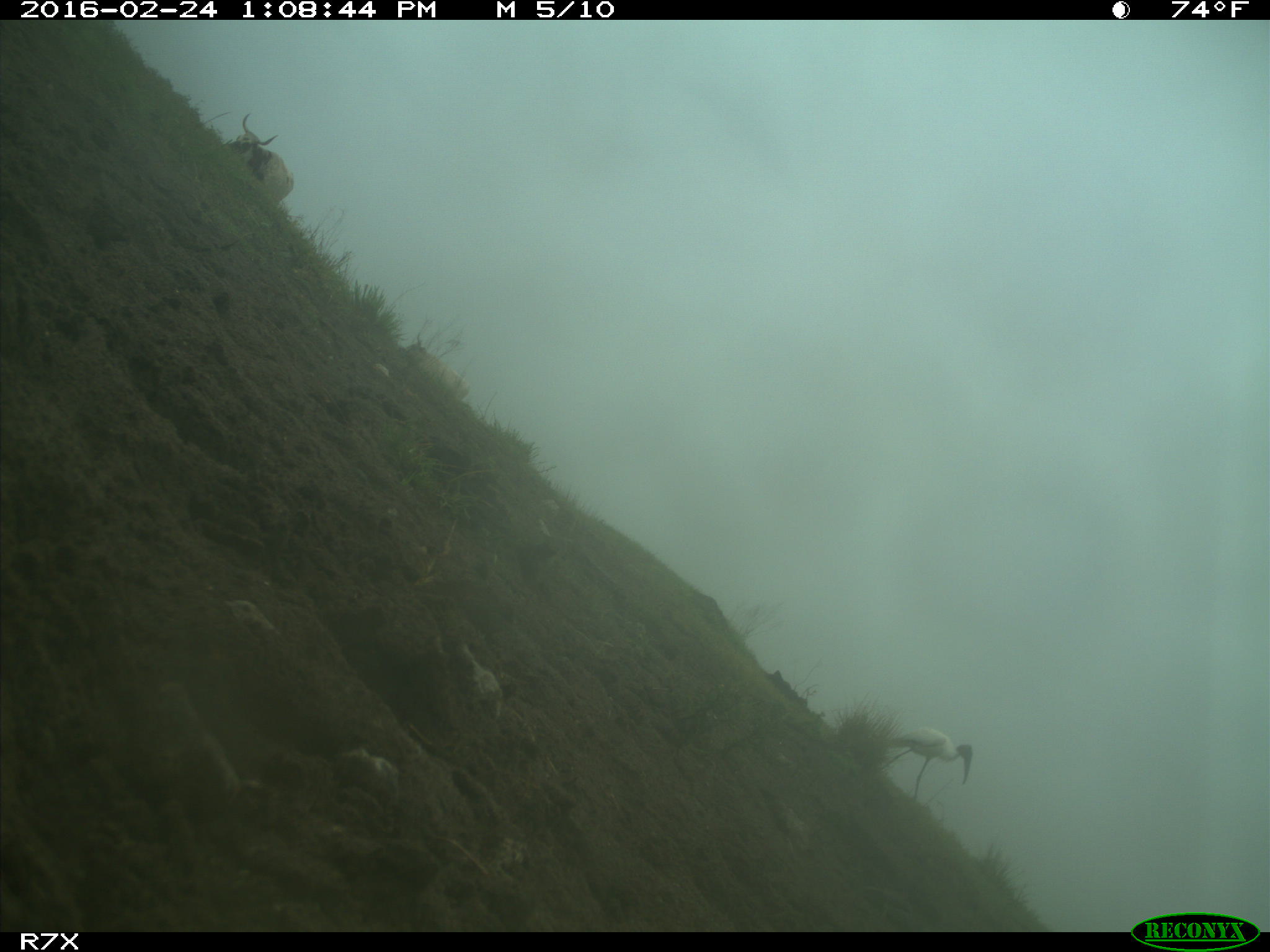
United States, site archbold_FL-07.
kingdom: Animalia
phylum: Chordata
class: Mammalia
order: Artiodactyla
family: Bovidae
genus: Bos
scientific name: Bos taurus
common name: domestic cow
Bos taurus (domestic cow).